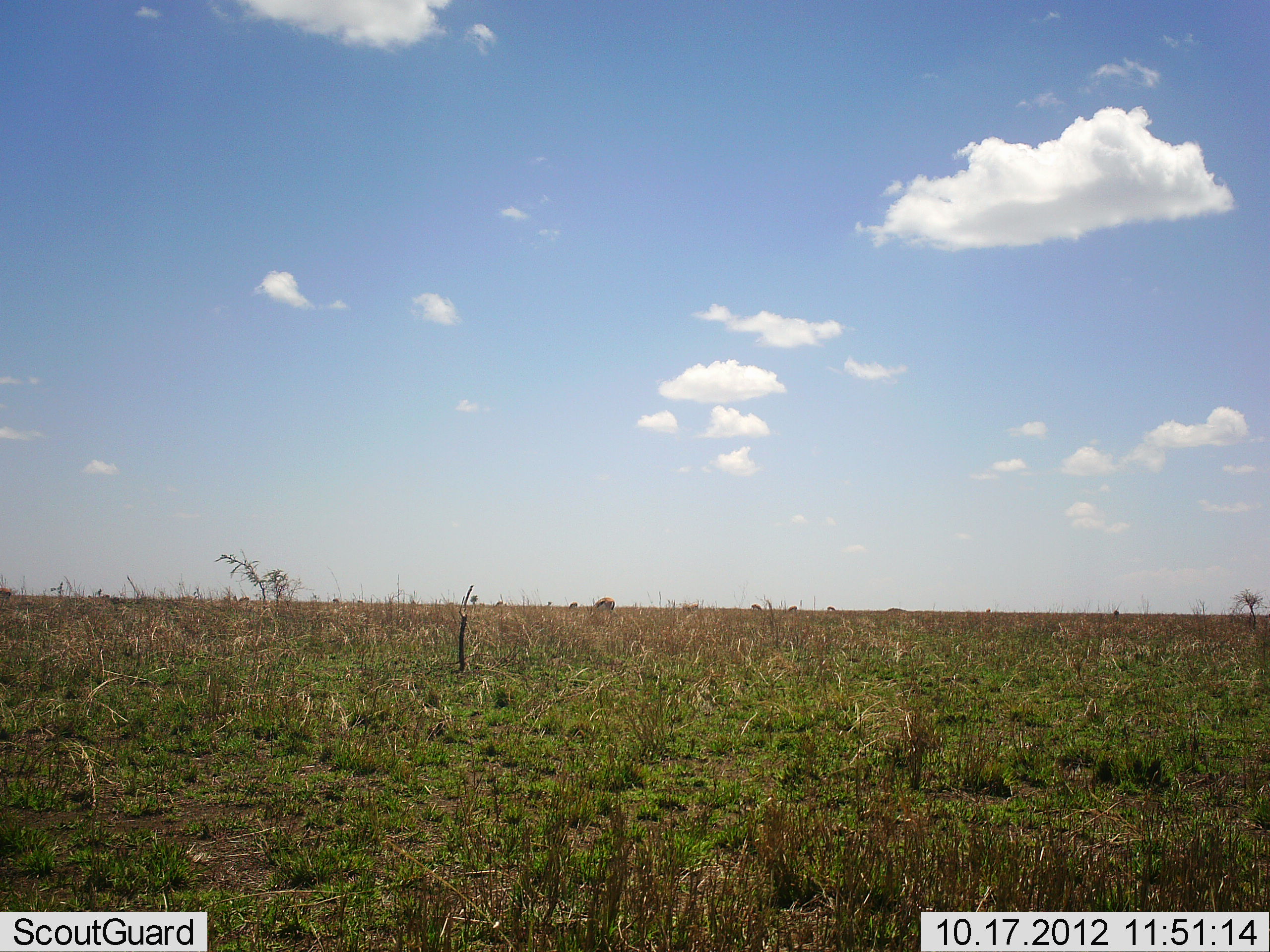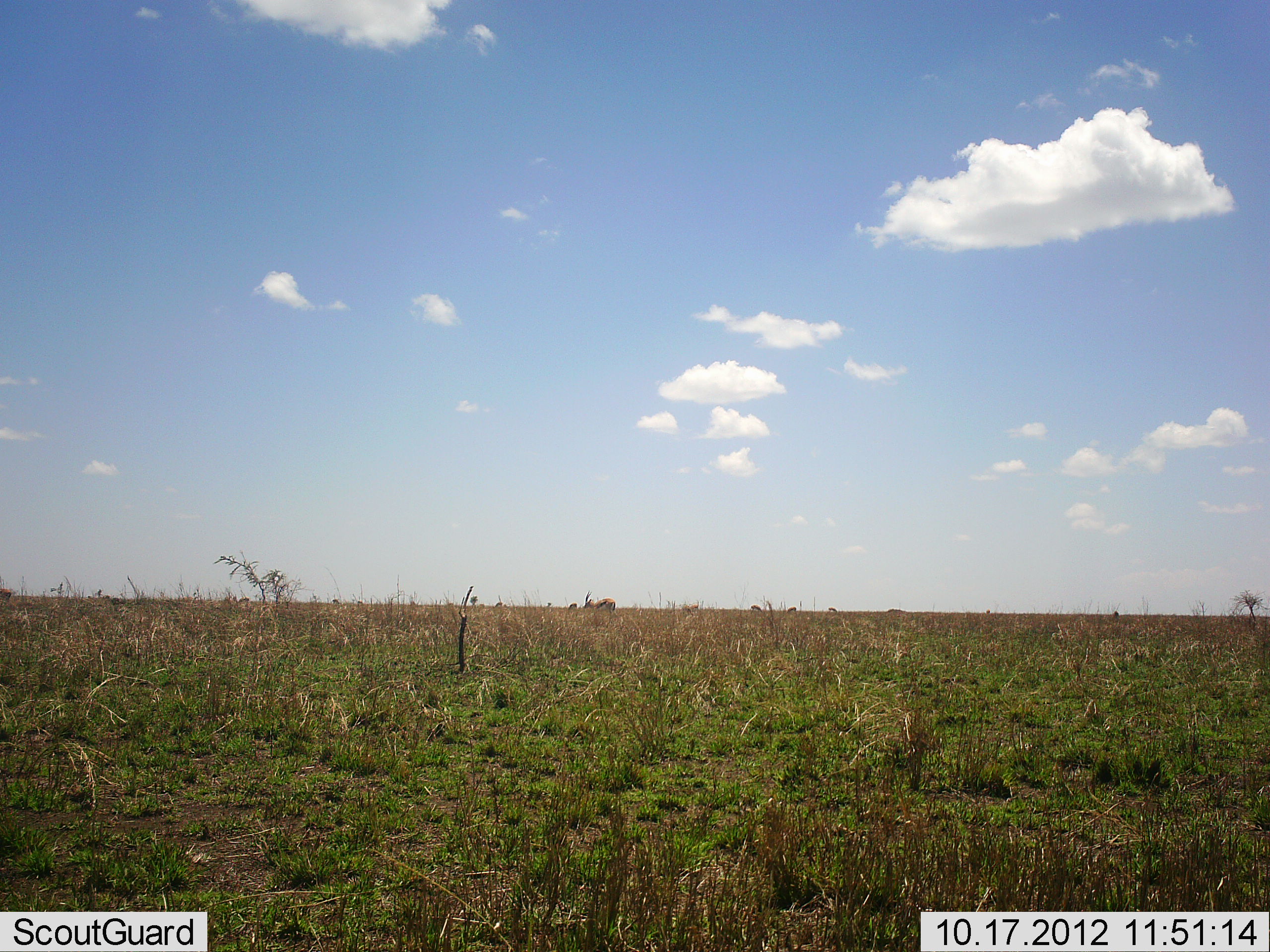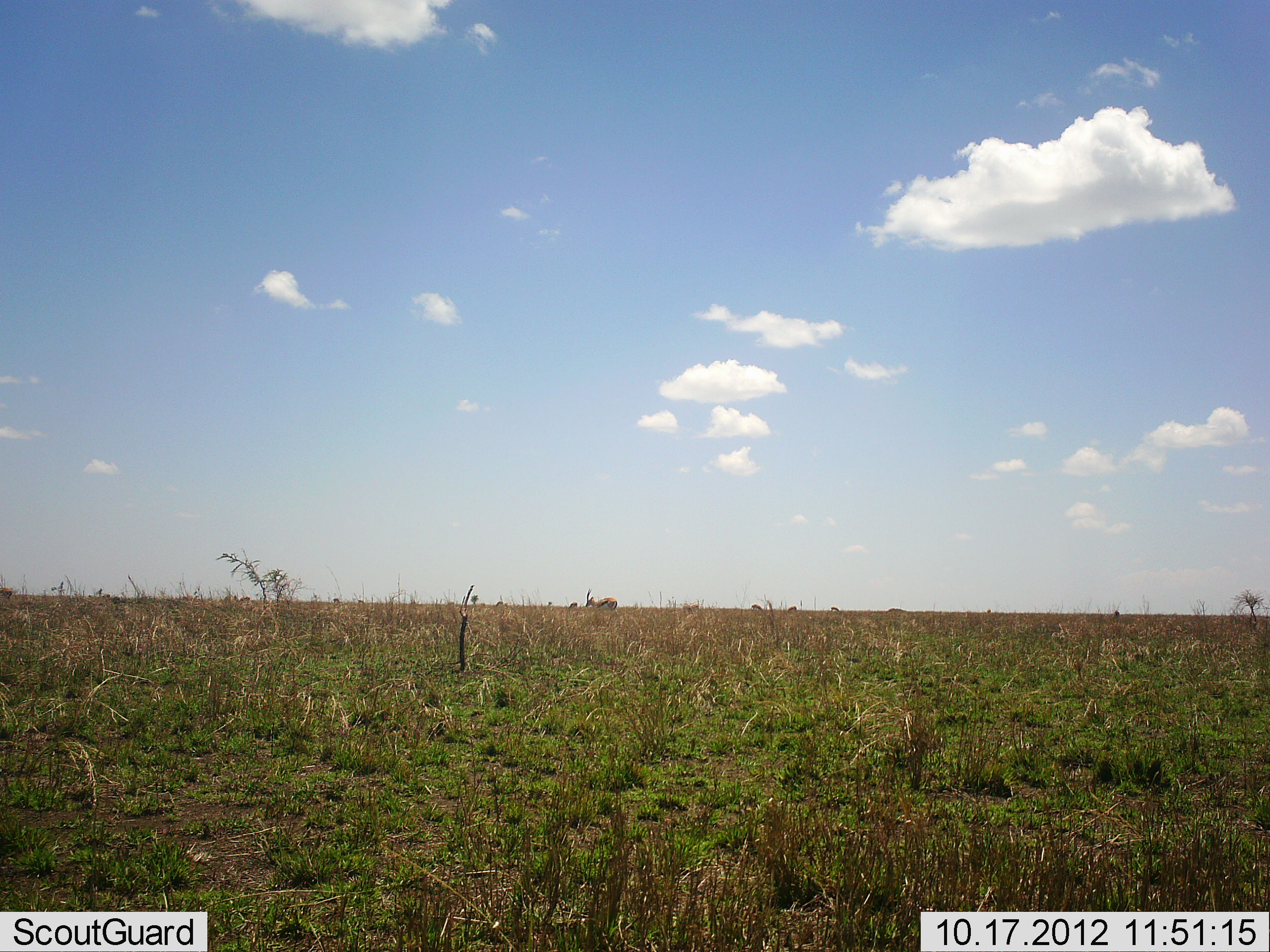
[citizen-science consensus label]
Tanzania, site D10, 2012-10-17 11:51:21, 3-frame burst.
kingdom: Animalia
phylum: Chordata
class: Mammalia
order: Artiodactyla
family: Bovidae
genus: Eudorcas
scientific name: Eudorcas thomsonii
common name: thomson's gazelle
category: gazellethomsons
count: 1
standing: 14%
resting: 0%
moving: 0%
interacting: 0%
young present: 0%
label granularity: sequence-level